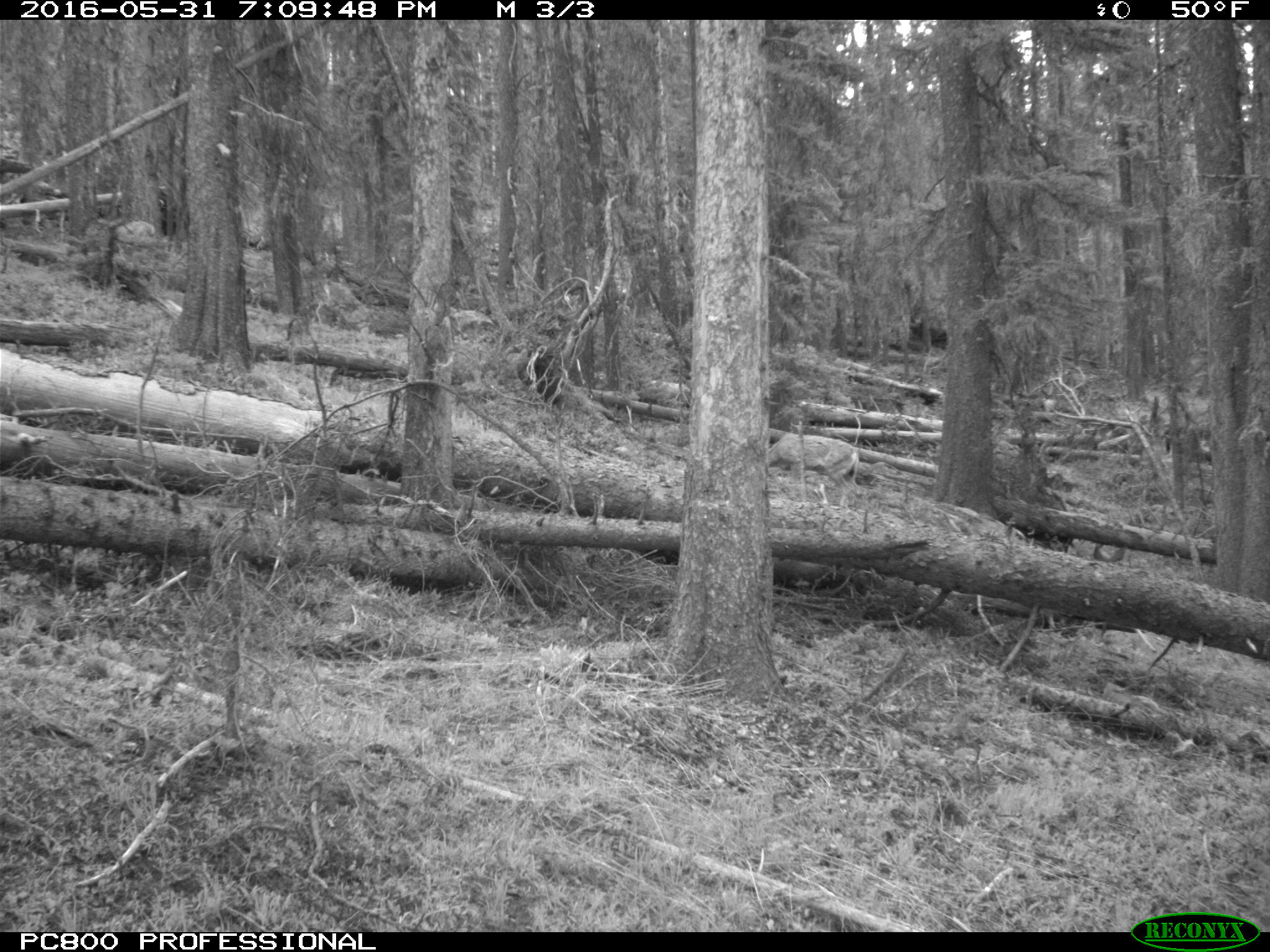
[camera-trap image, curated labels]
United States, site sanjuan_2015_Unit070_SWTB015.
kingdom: Animalia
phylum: Chordata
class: Mammalia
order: Artiodactyla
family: Cervidae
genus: Odocoileus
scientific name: Odocoileus hemionus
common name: mule deer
Odocoileus hemionus (mule deer).